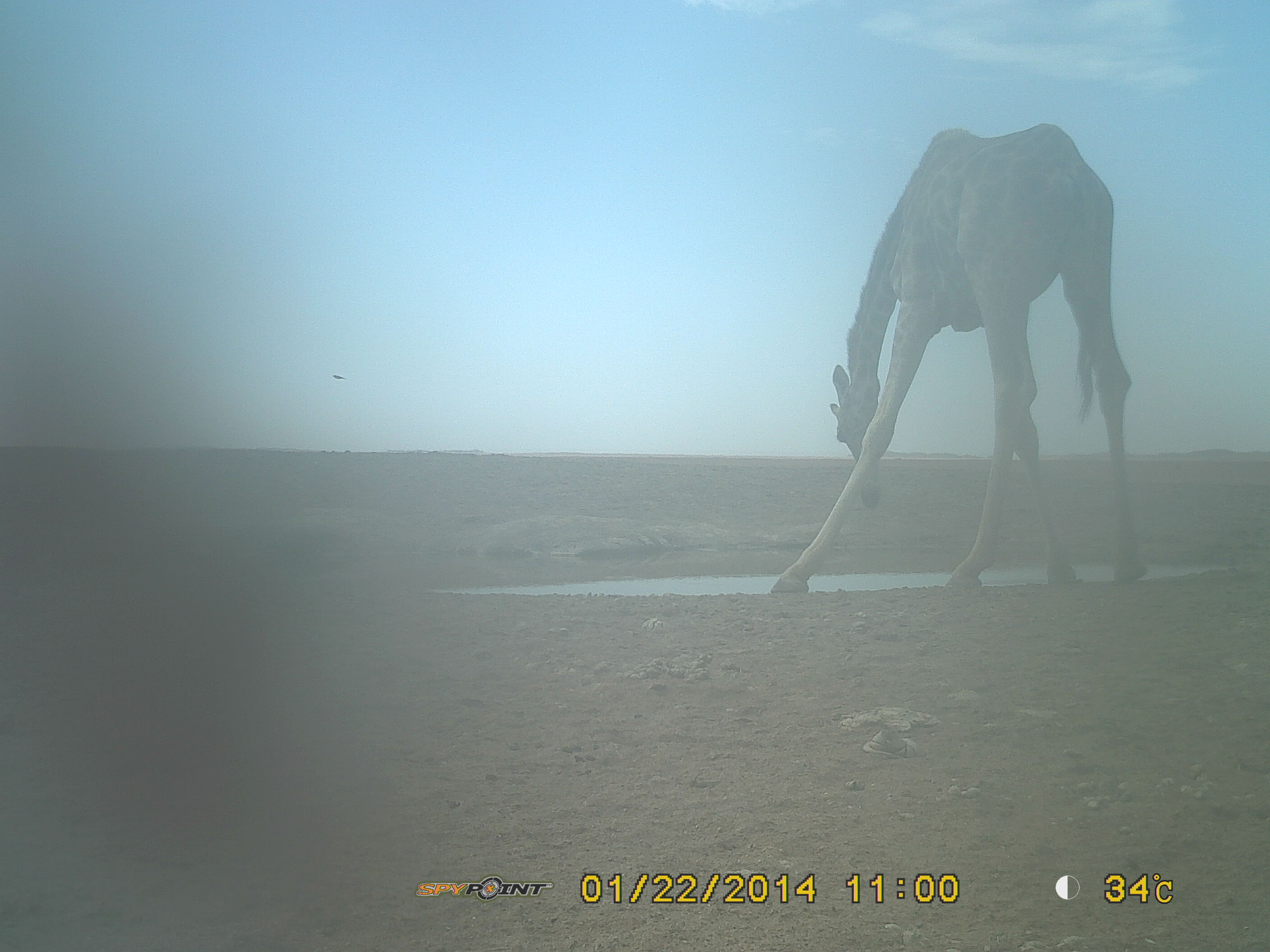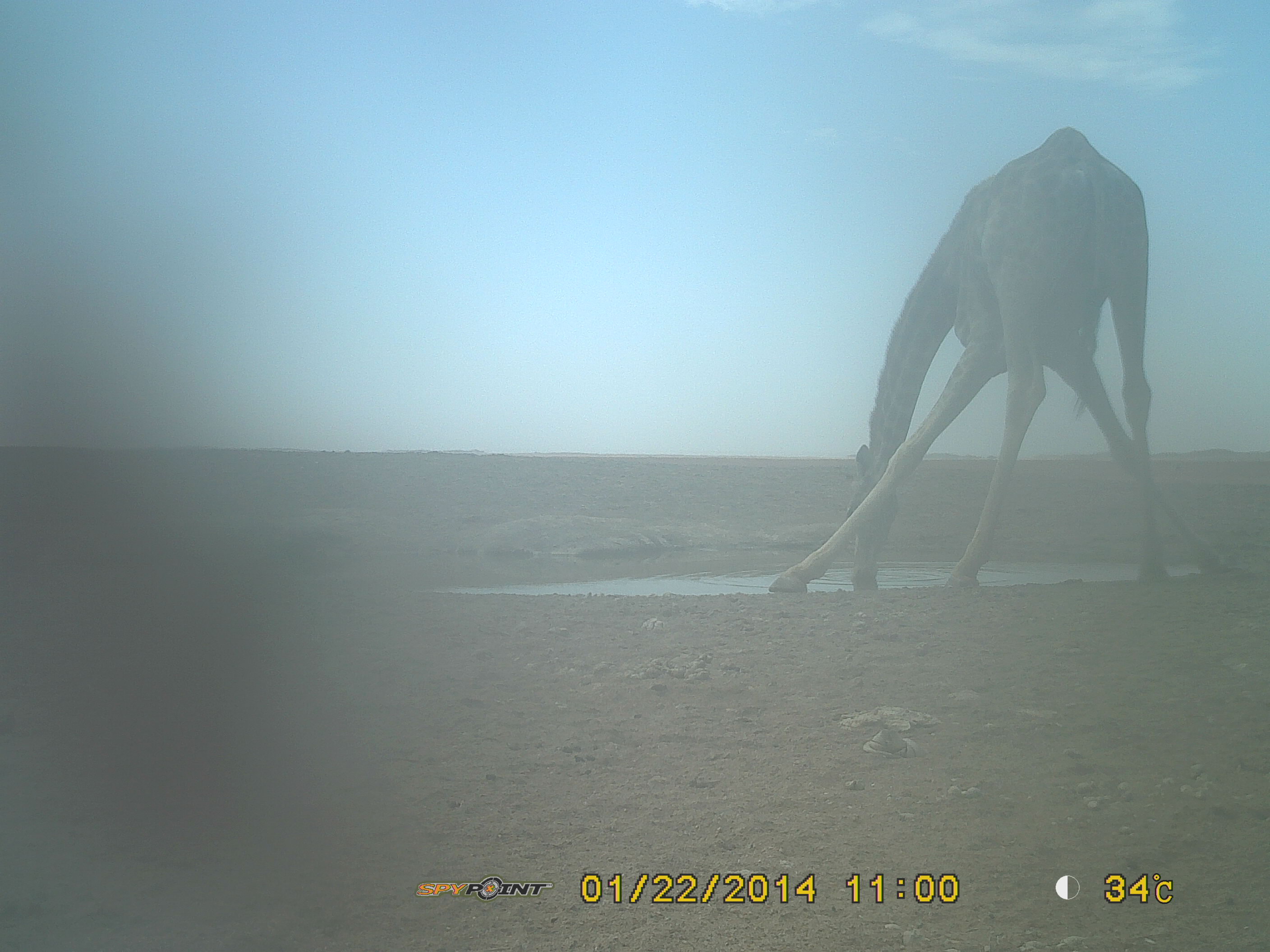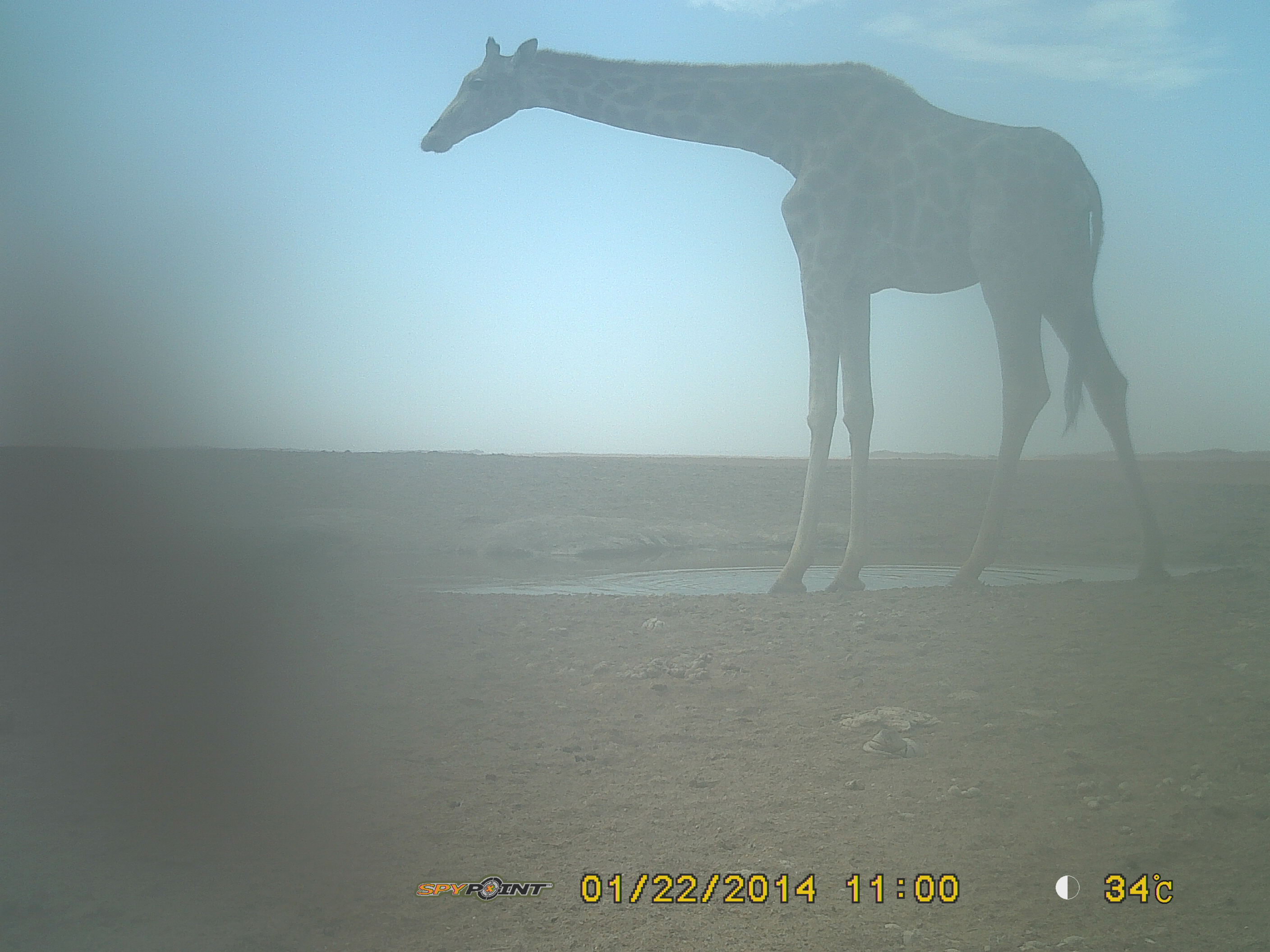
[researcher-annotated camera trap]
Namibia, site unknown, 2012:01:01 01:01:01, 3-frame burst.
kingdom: Animalia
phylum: Chordata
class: Mammalia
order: Artiodactyla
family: Giraffidae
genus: Giraffa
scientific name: Giraffa camelopardalis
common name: giraffe